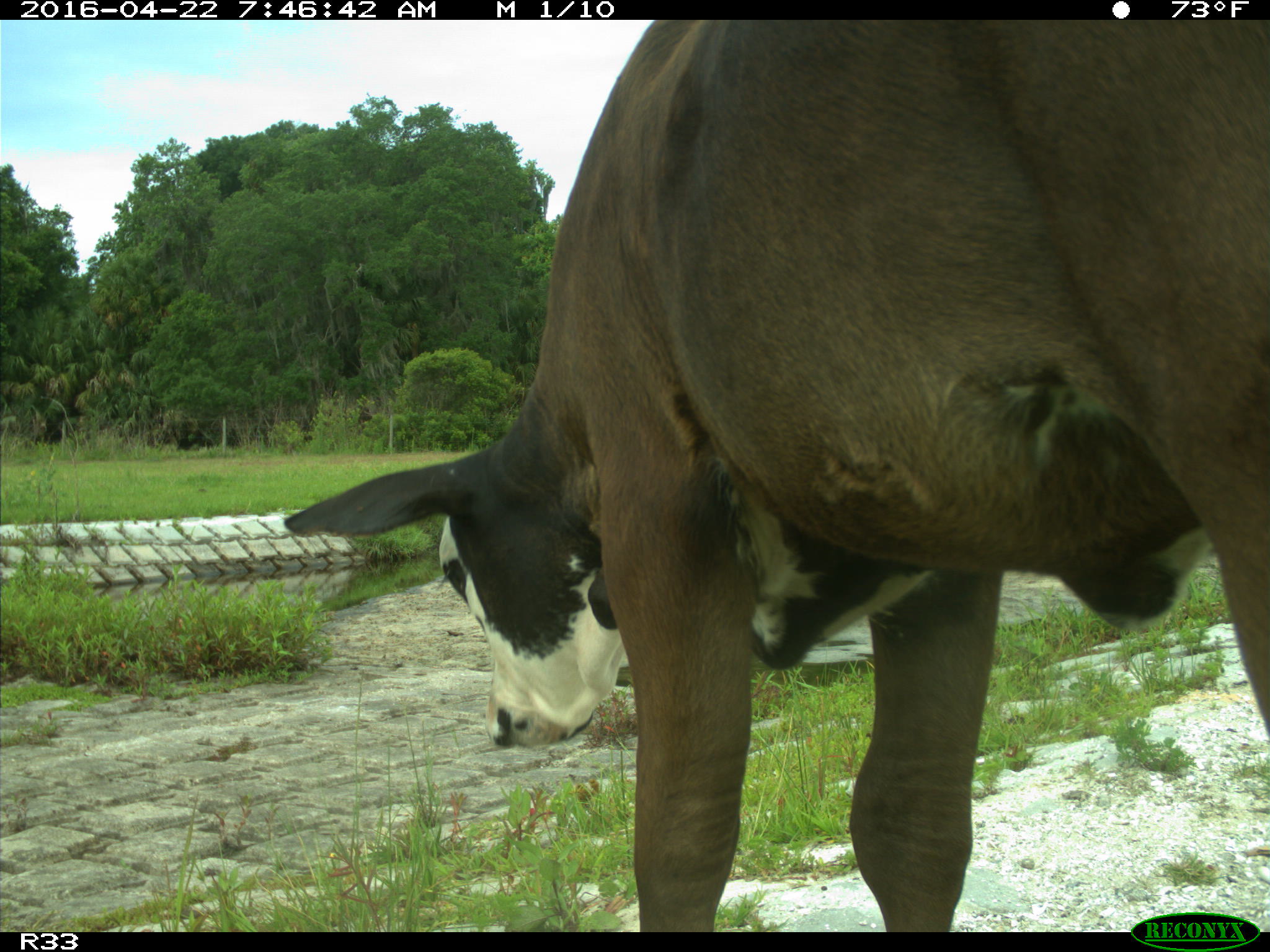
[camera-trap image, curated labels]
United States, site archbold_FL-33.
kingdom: Animalia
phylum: Chordata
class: Mammalia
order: Artiodactyla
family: Bovidae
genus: Bos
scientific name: Bos taurus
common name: domestic cow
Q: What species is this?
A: Bos taurus (domestic cow).